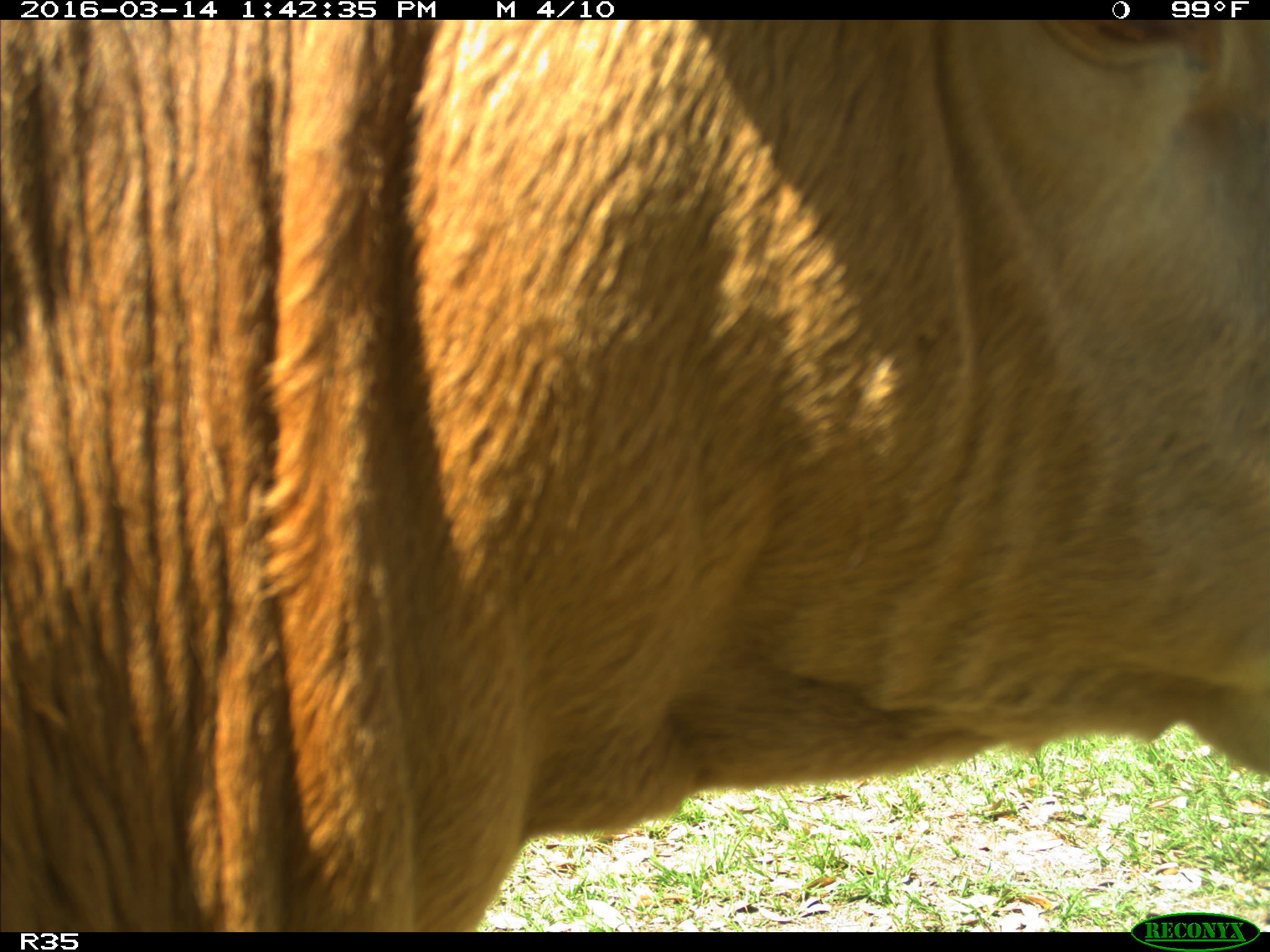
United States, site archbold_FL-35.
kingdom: Animalia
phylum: Chordata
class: Mammalia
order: Artiodactyla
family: Bovidae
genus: Bos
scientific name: Bos taurus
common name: domestic cow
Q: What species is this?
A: Bos taurus (domestic cow).